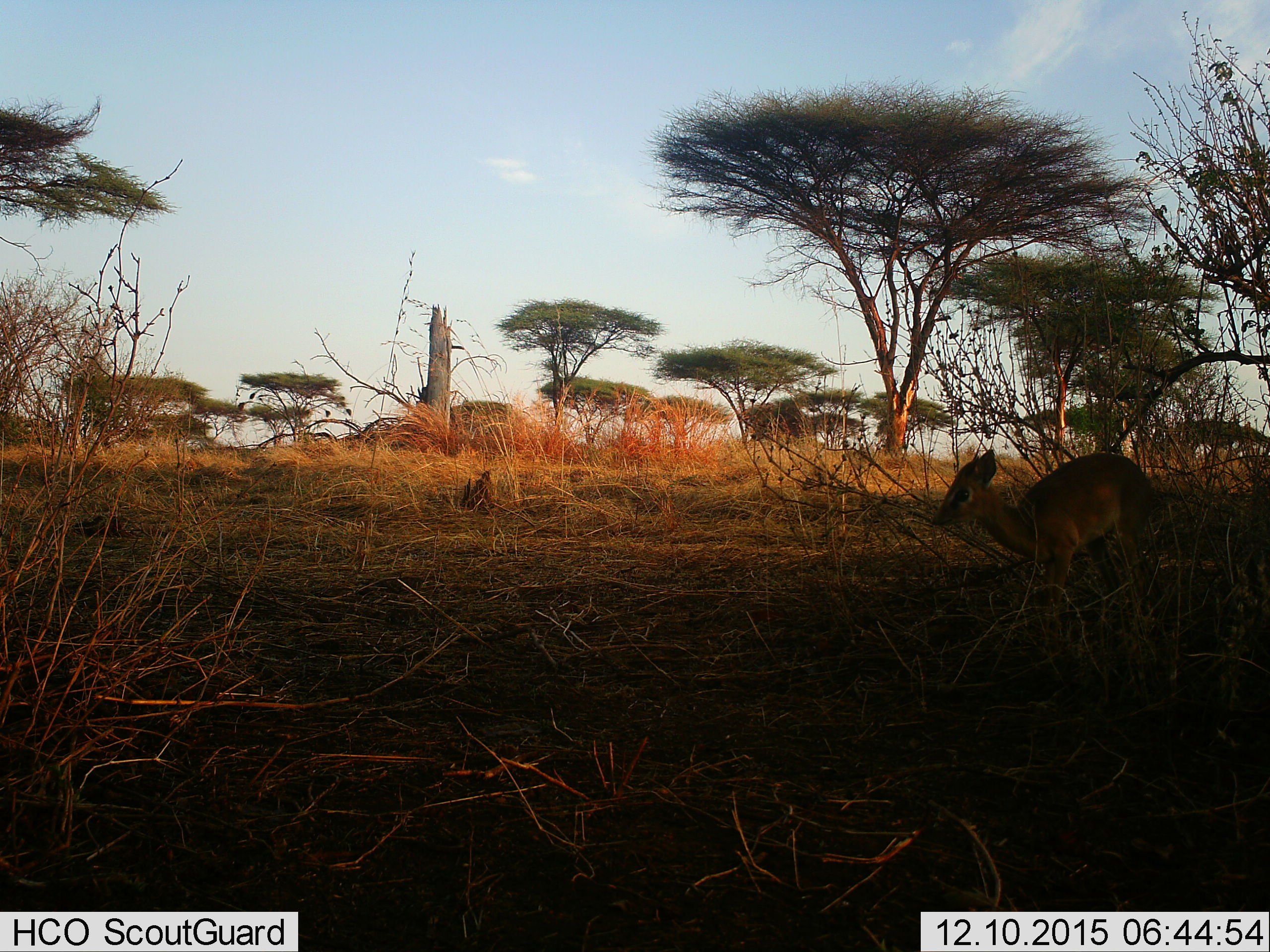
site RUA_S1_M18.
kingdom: Animalia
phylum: Chordata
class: Mammalia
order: Artiodactyla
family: Bovidae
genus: Madoqua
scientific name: Madoqua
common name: dik-dik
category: dikdik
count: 1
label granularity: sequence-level